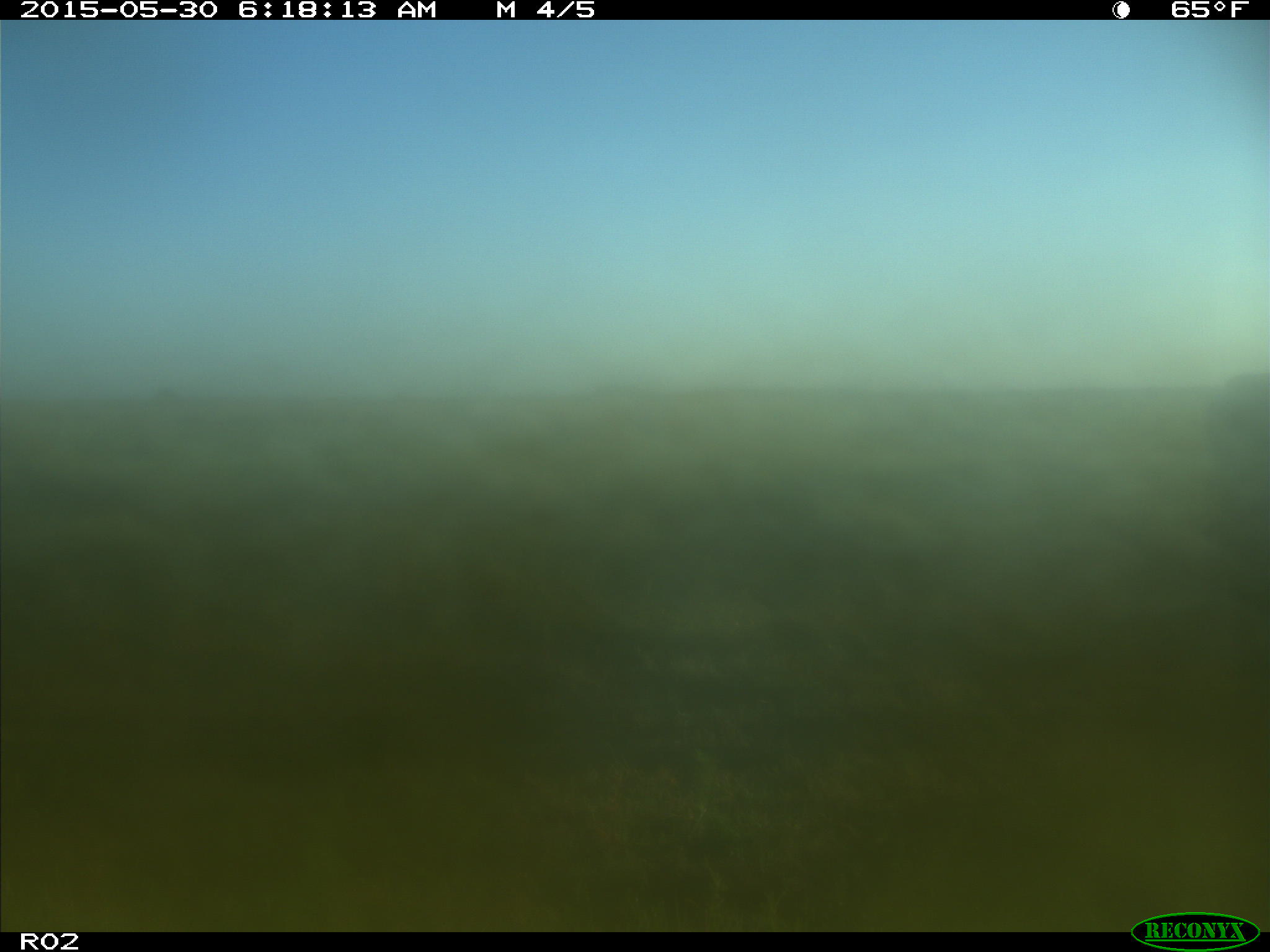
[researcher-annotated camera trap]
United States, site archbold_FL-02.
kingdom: Animalia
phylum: Chordata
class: Mammalia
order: Artiodactyla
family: Bovidae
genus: Bos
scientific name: Bos taurus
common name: domestic cow